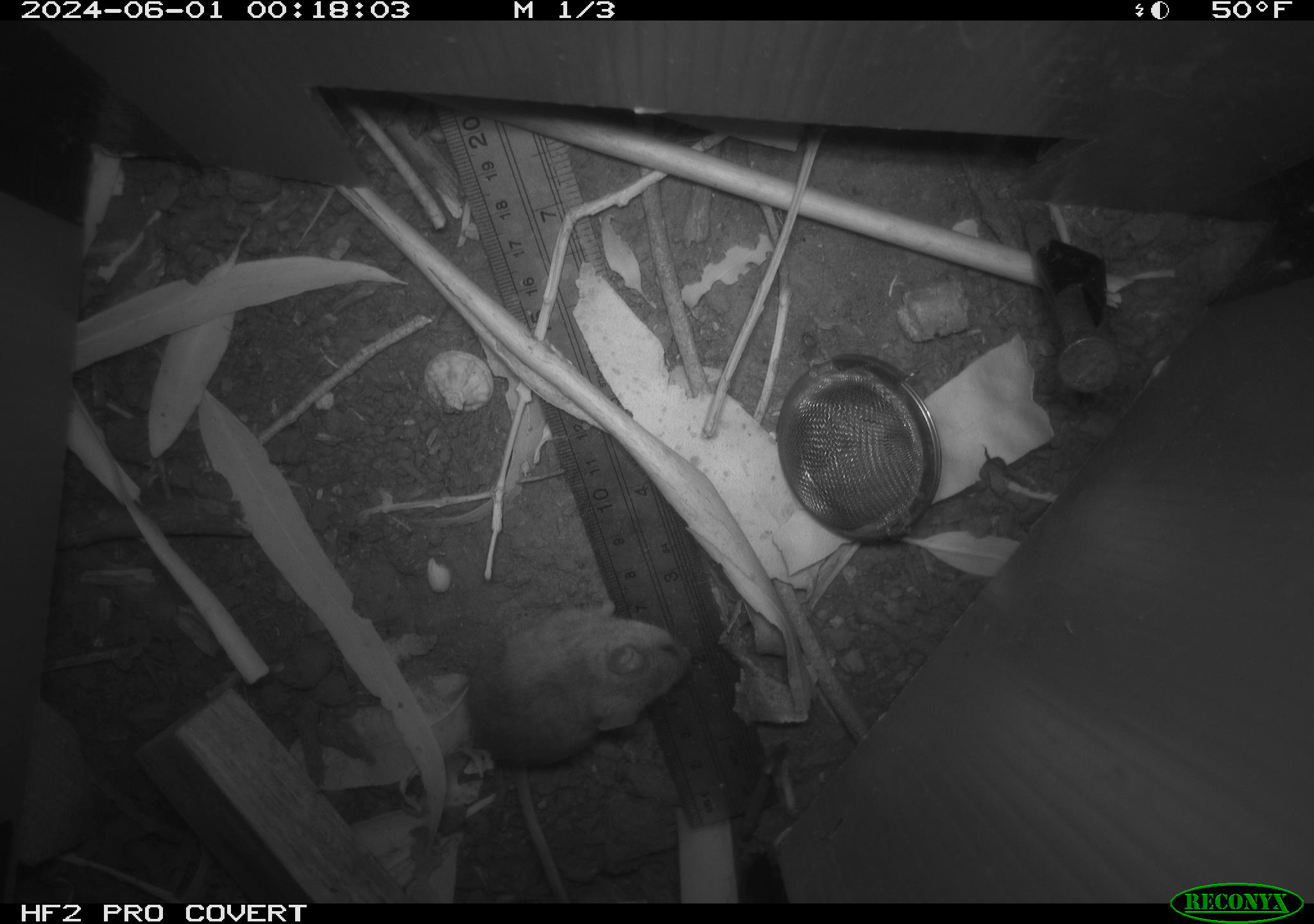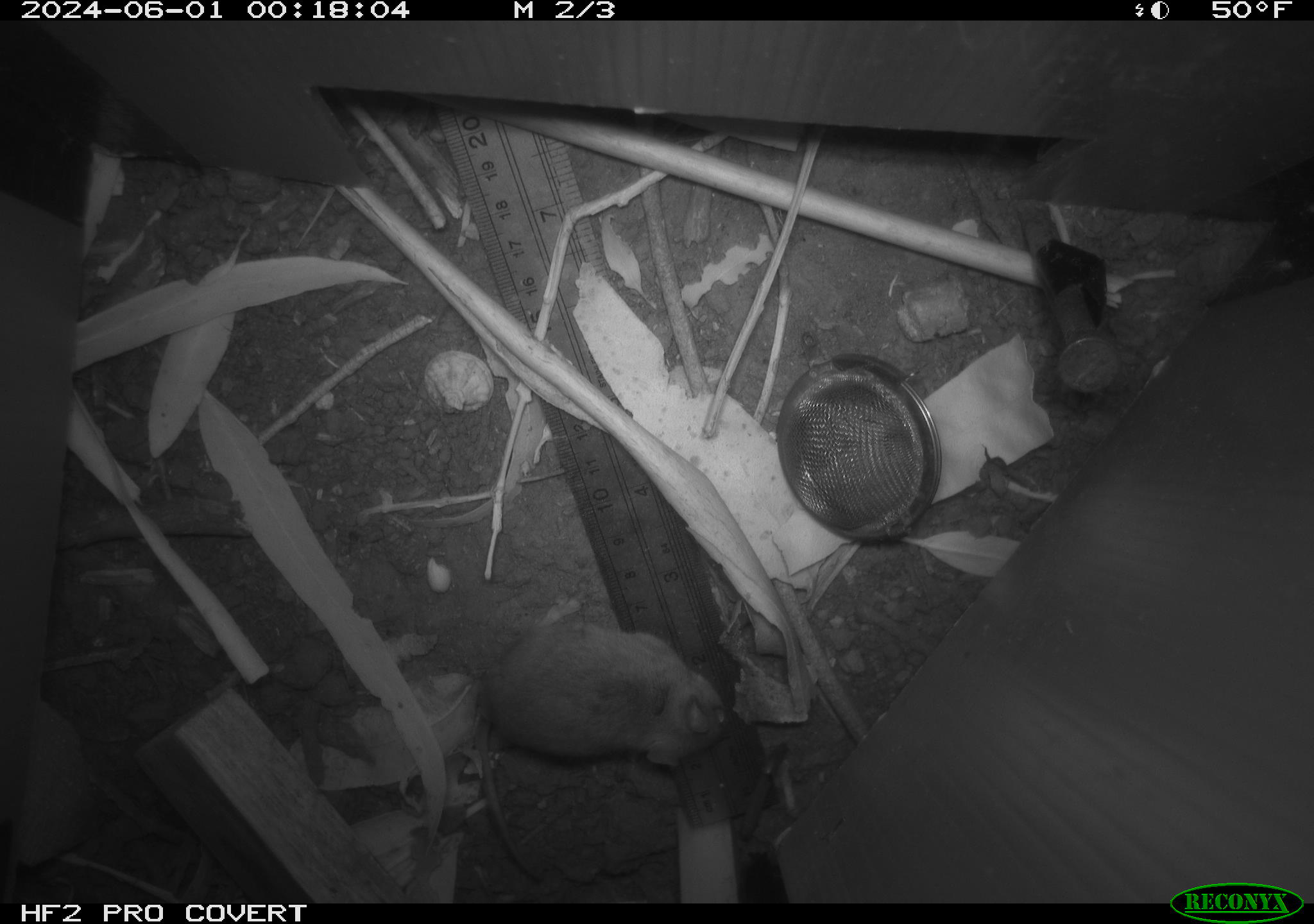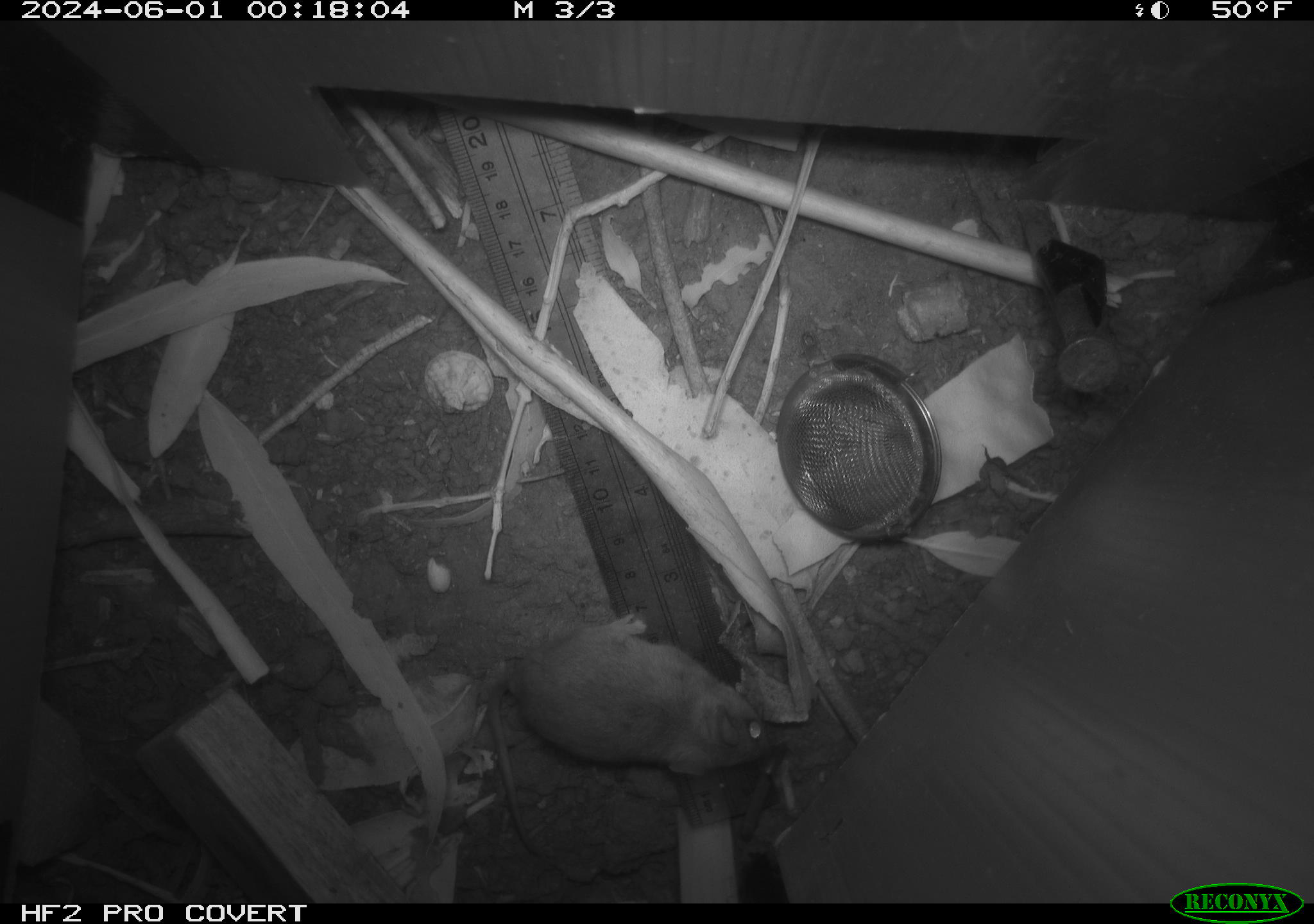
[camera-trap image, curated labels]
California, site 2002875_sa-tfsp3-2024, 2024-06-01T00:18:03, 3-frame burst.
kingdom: Animalia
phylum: Chordata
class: Mammalia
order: Rodentia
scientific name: Rodentia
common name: mouse species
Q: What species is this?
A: Mouse species (Rodentia).